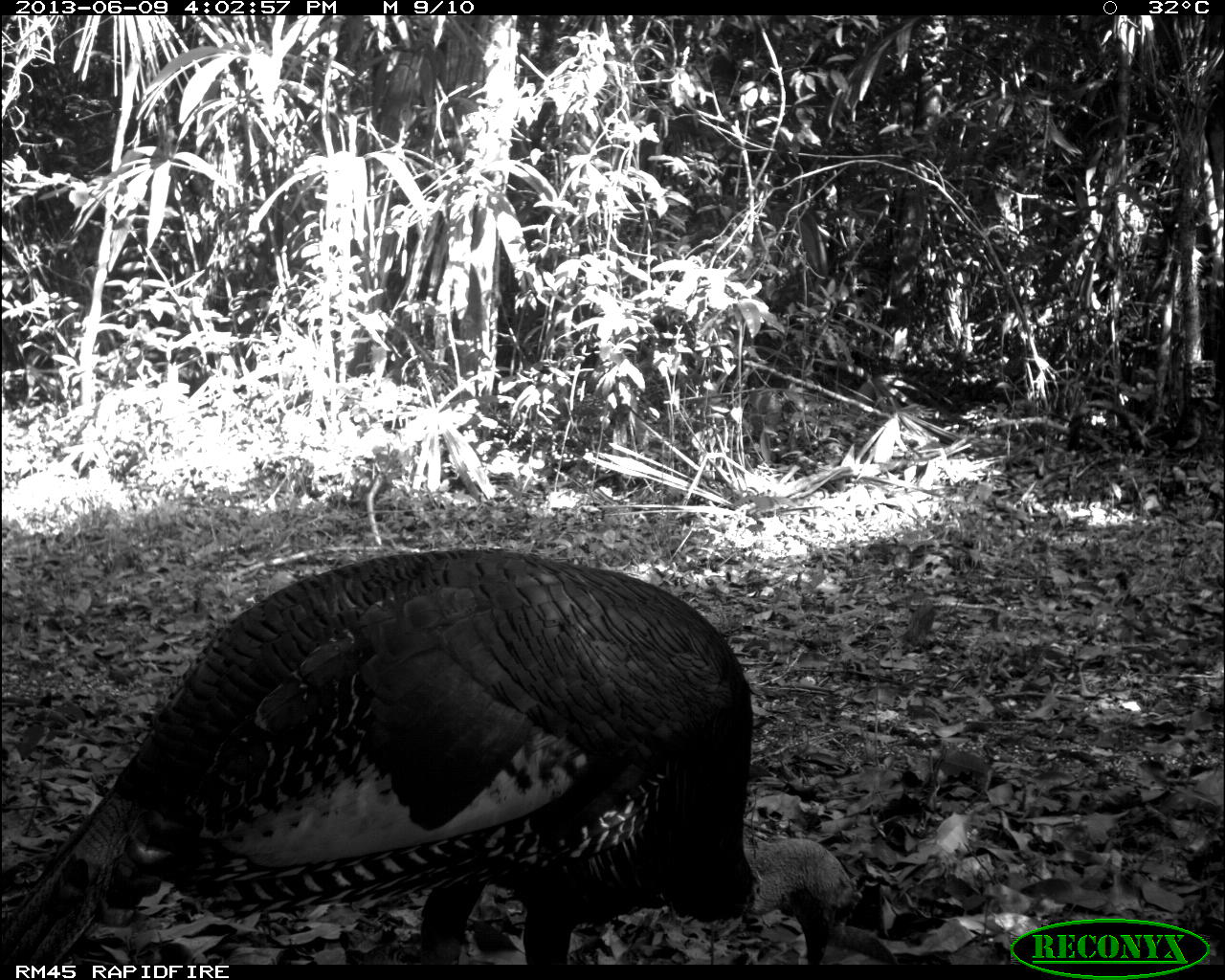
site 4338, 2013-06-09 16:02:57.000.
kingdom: Animalia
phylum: Chordata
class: Aves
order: Galliformes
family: Phasianidae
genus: Meleagris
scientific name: Meleagris ocellata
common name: ocellated turkey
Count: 1.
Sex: male.